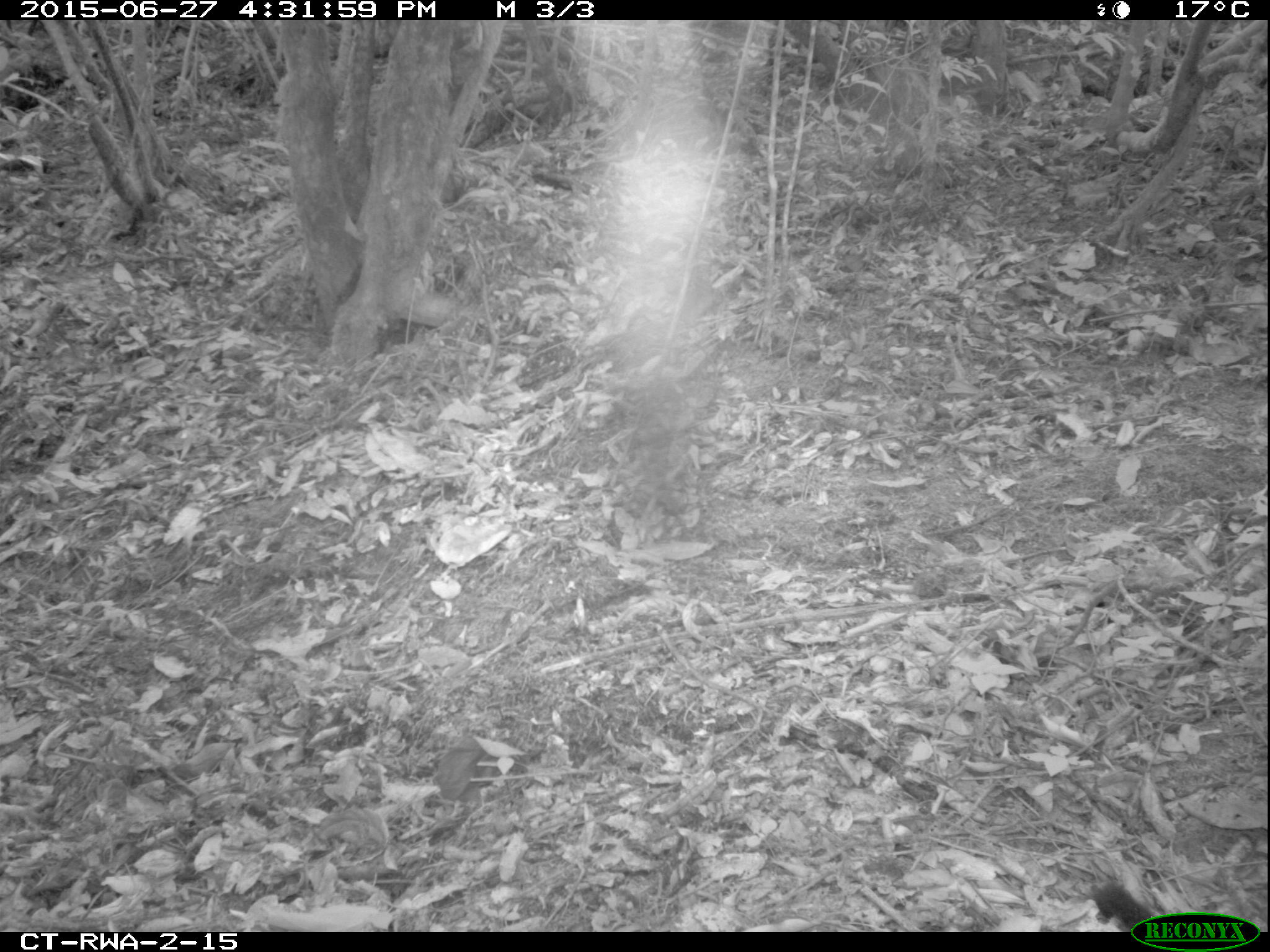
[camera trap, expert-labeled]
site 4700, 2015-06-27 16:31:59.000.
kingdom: Animalia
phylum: Chordata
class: Mammalia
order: Primates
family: Cercopithecidae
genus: Allochrocebus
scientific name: Allochrocebus lhoesti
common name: l'hoest's monkey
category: cercopithecus lhoesti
Cercopithecus lhoesti (l'hoest's monkey) (Allochrocebus lhoesti), count 1.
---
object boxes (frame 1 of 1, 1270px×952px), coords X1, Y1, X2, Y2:
cercopithecus lhoesti: 1093, 879, 1156, 931